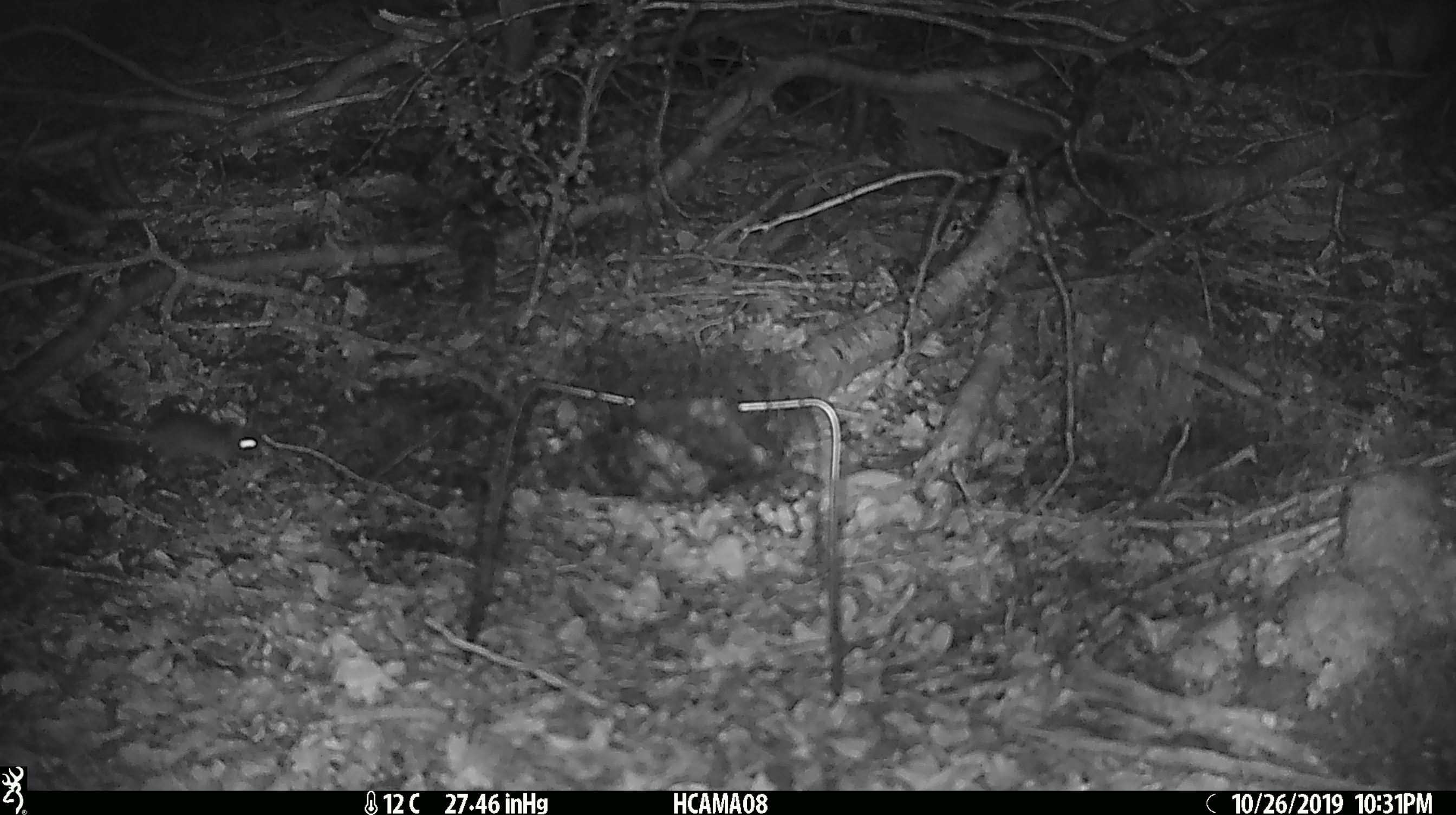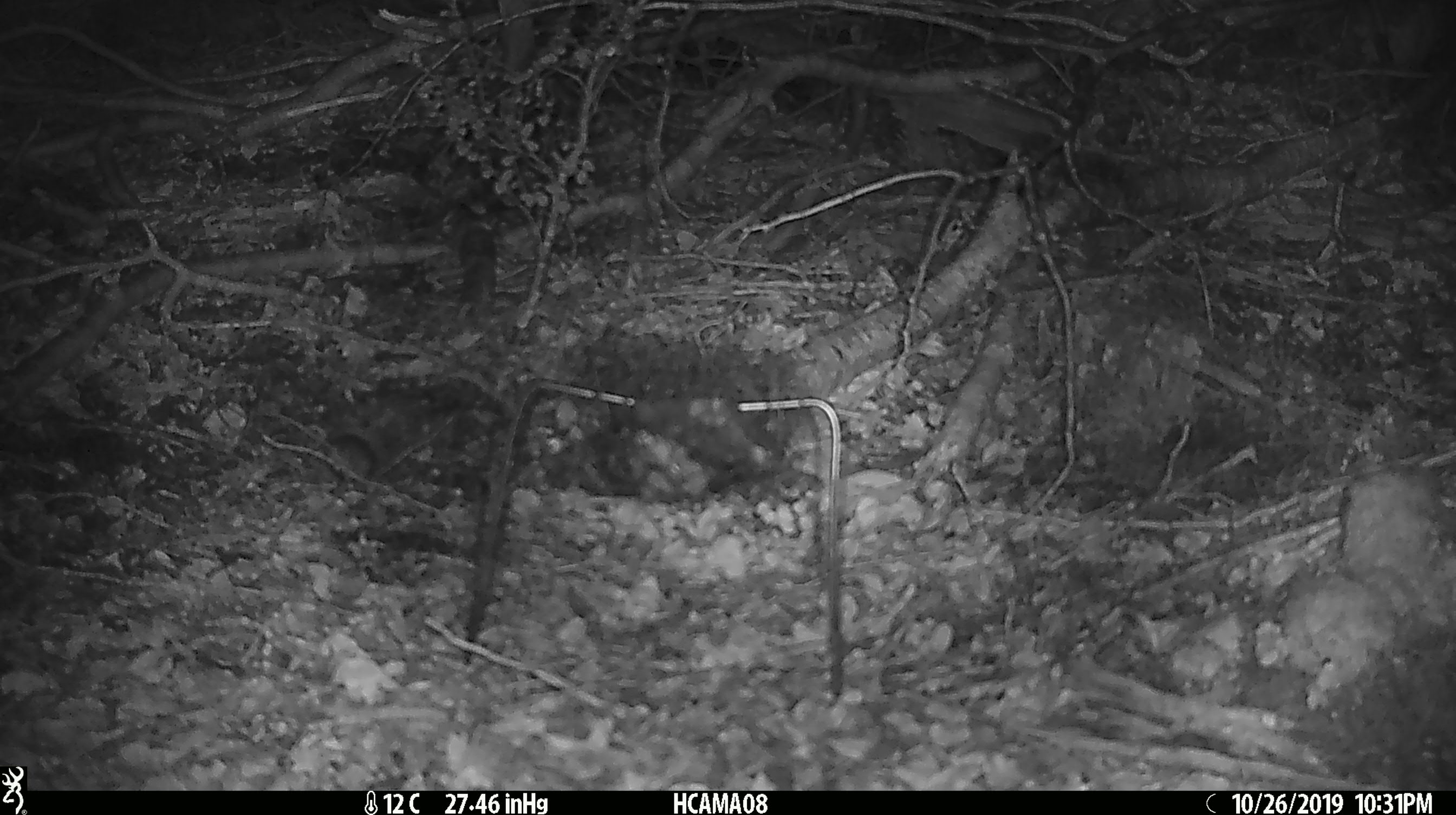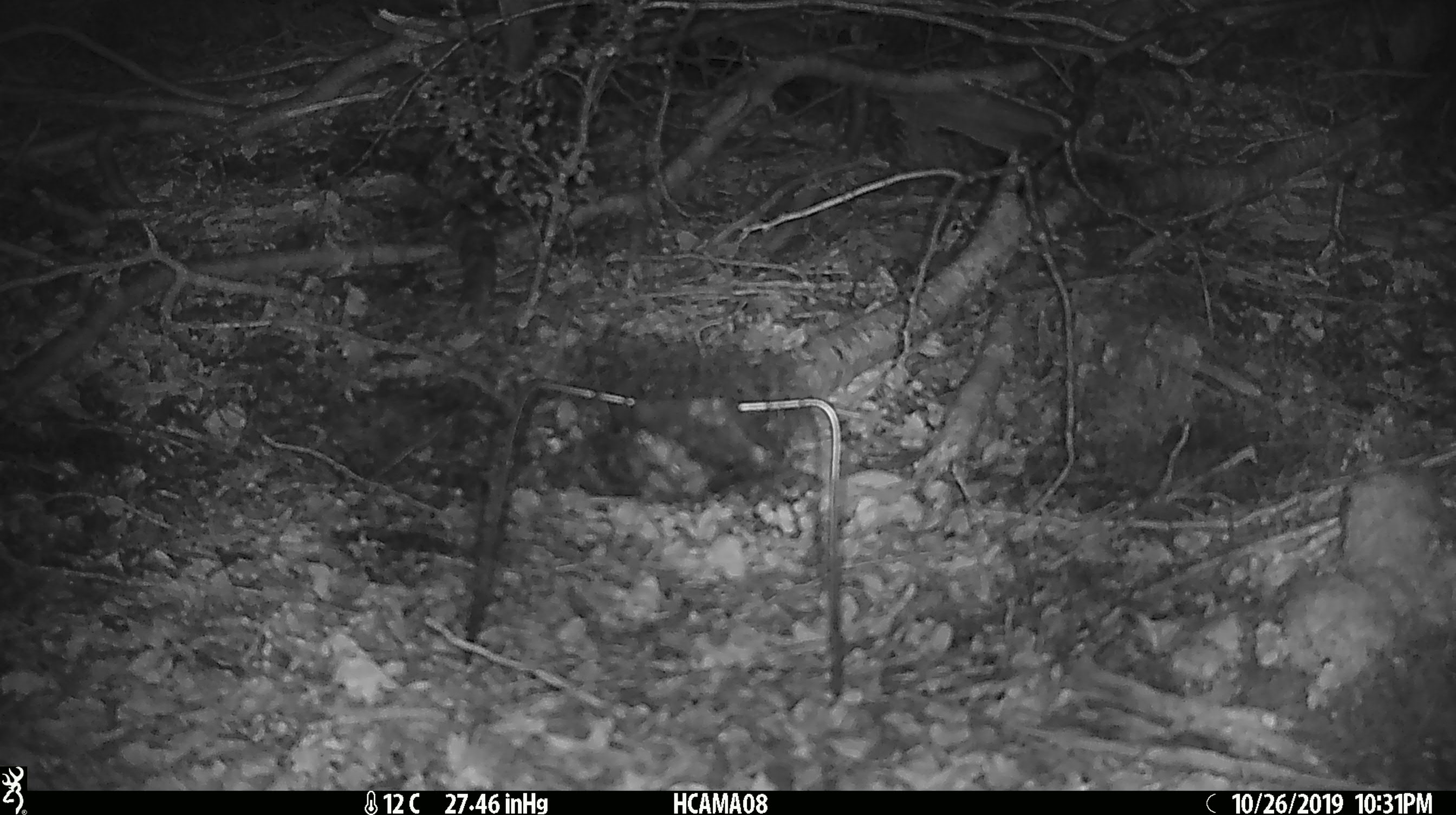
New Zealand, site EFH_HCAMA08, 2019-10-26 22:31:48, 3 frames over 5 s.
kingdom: Animalia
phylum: Chordata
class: Mammalia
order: Rodentia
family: Muridae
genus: Mus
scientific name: Mus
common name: mouse